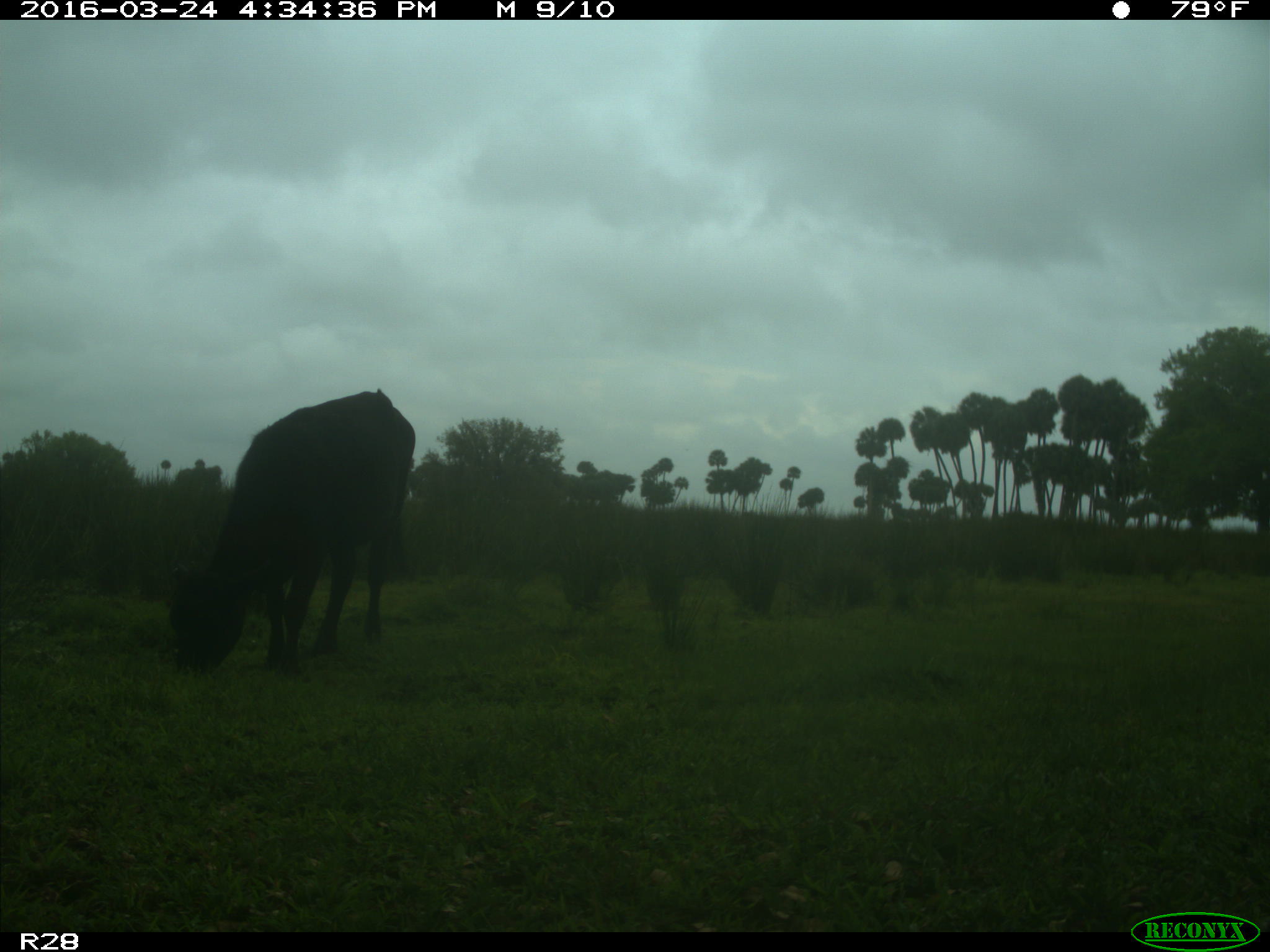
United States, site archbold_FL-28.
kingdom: Animalia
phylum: Chordata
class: Mammalia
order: Artiodactyla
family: Bovidae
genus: Bos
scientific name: Bos taurus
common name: domestic cow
Bos taurus (domestic cow).